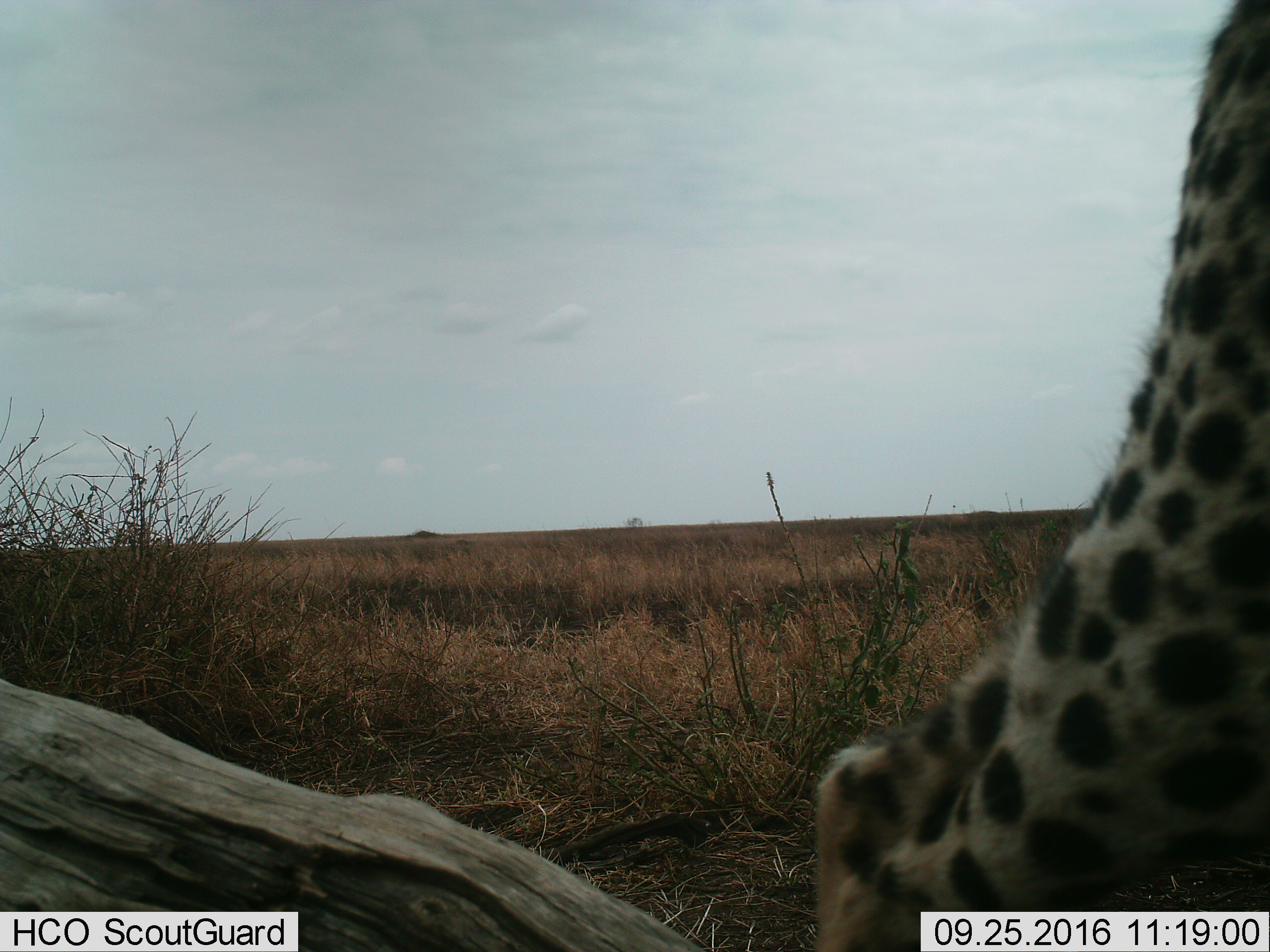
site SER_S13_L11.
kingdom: Animalia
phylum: Chordata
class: Mammalia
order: Carnivora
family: Felidae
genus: Acinonyx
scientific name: Acinonyx jubatus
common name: cheetah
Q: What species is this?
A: Cheetah (Acinonyx jubatus).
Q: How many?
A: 1.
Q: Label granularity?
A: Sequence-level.